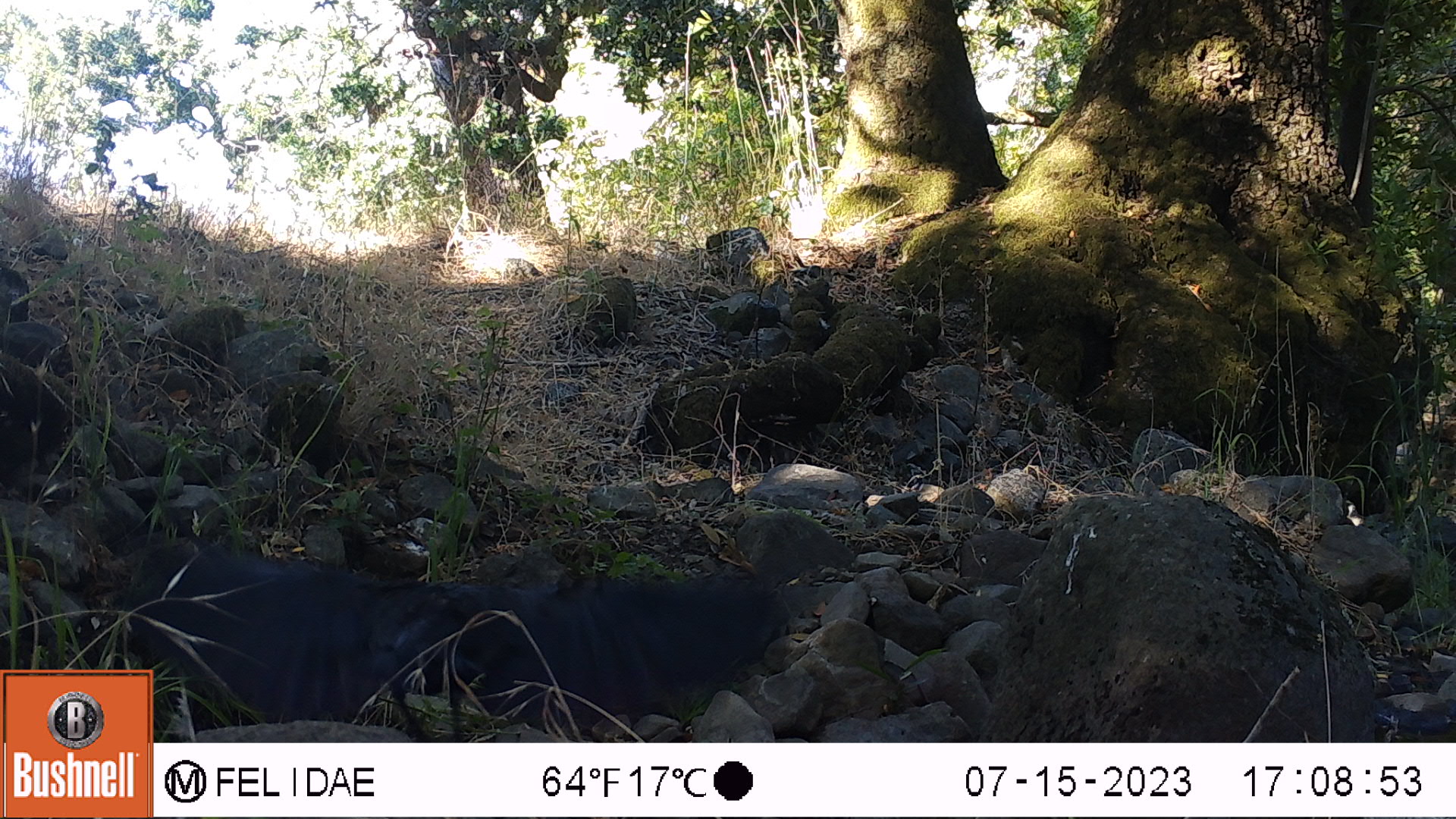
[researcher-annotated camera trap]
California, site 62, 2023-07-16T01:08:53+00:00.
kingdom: Animalia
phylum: Chordata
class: Aves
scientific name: Aves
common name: bird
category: unknown bird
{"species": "unknown bird (bird) (Aves)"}